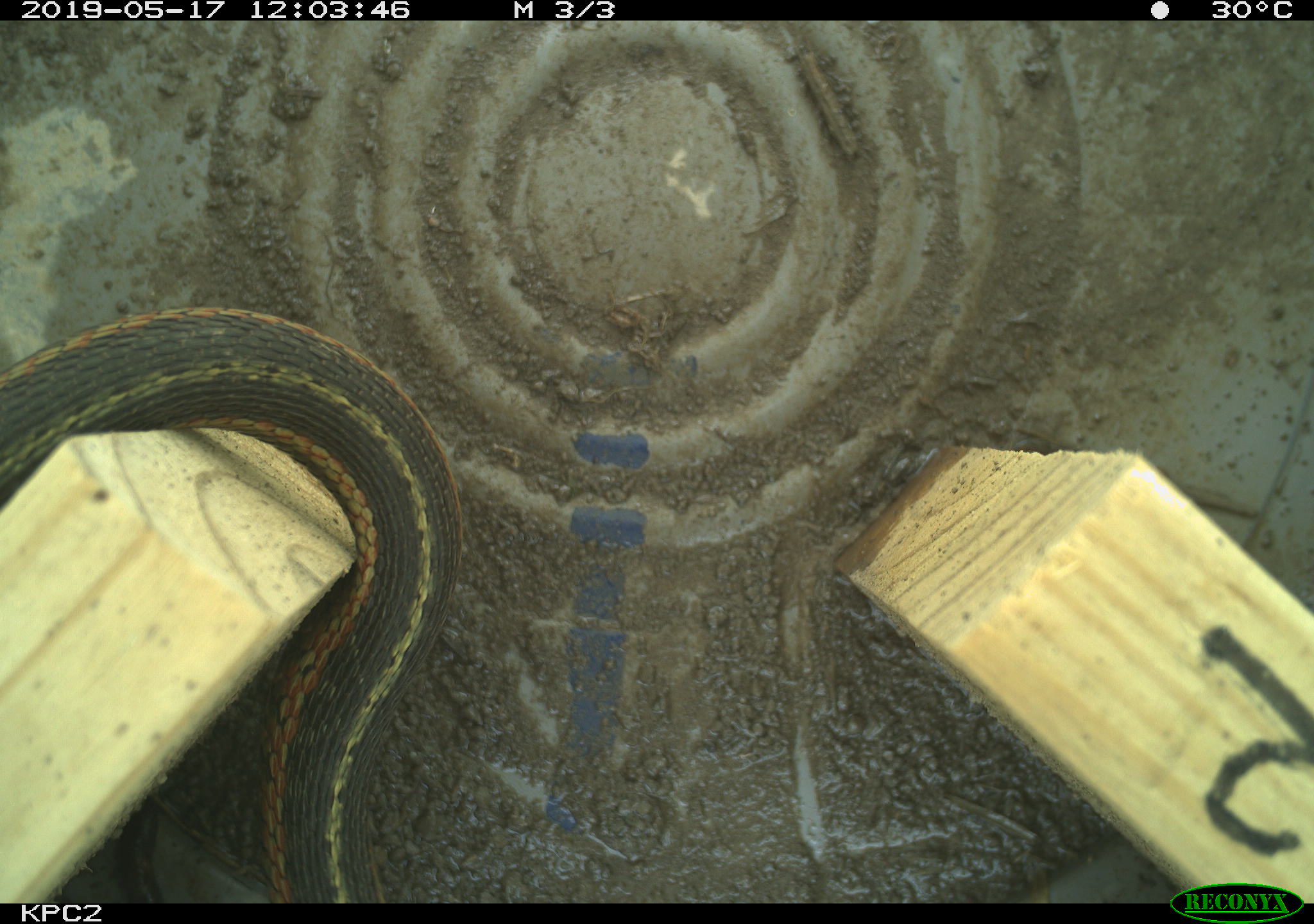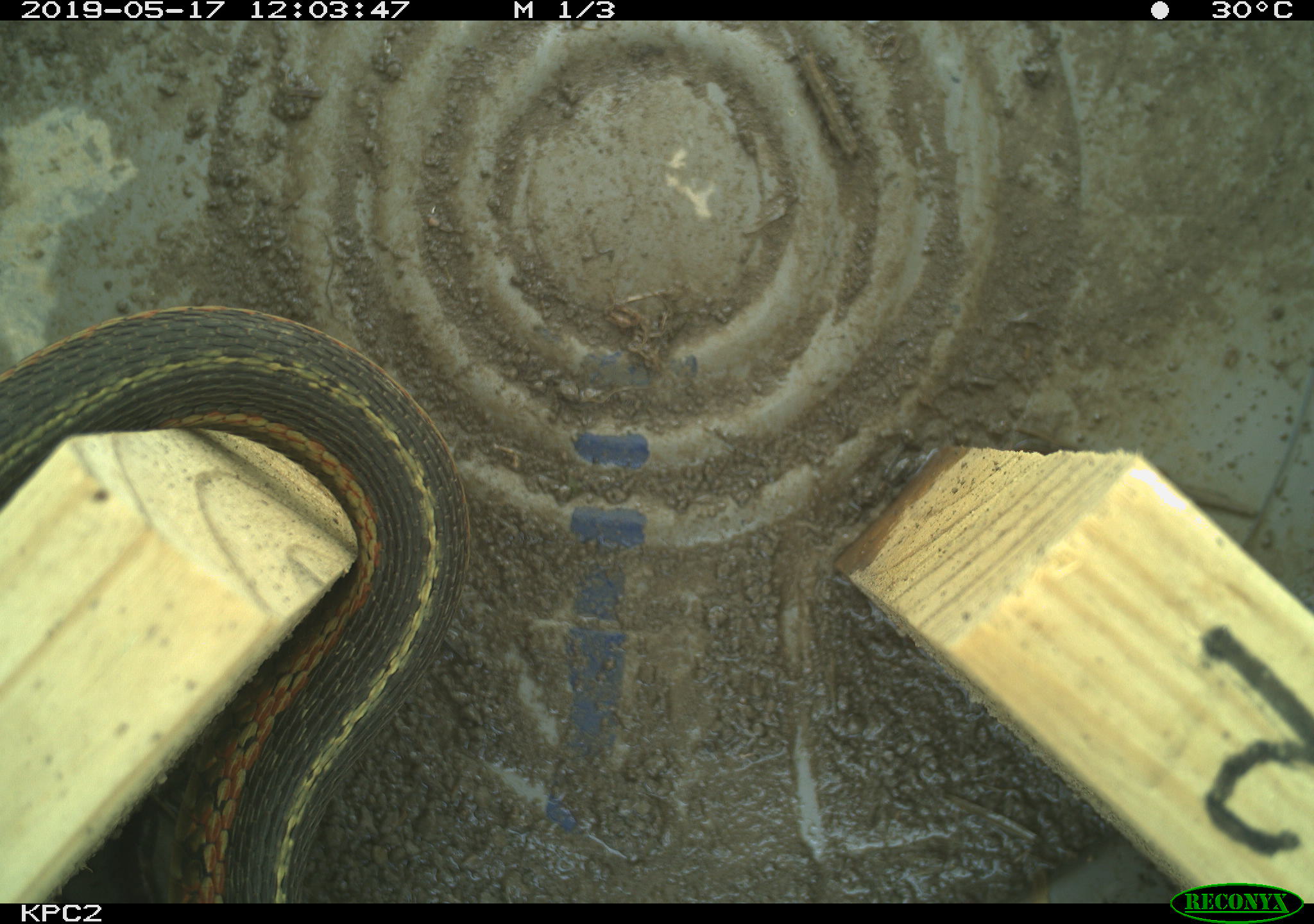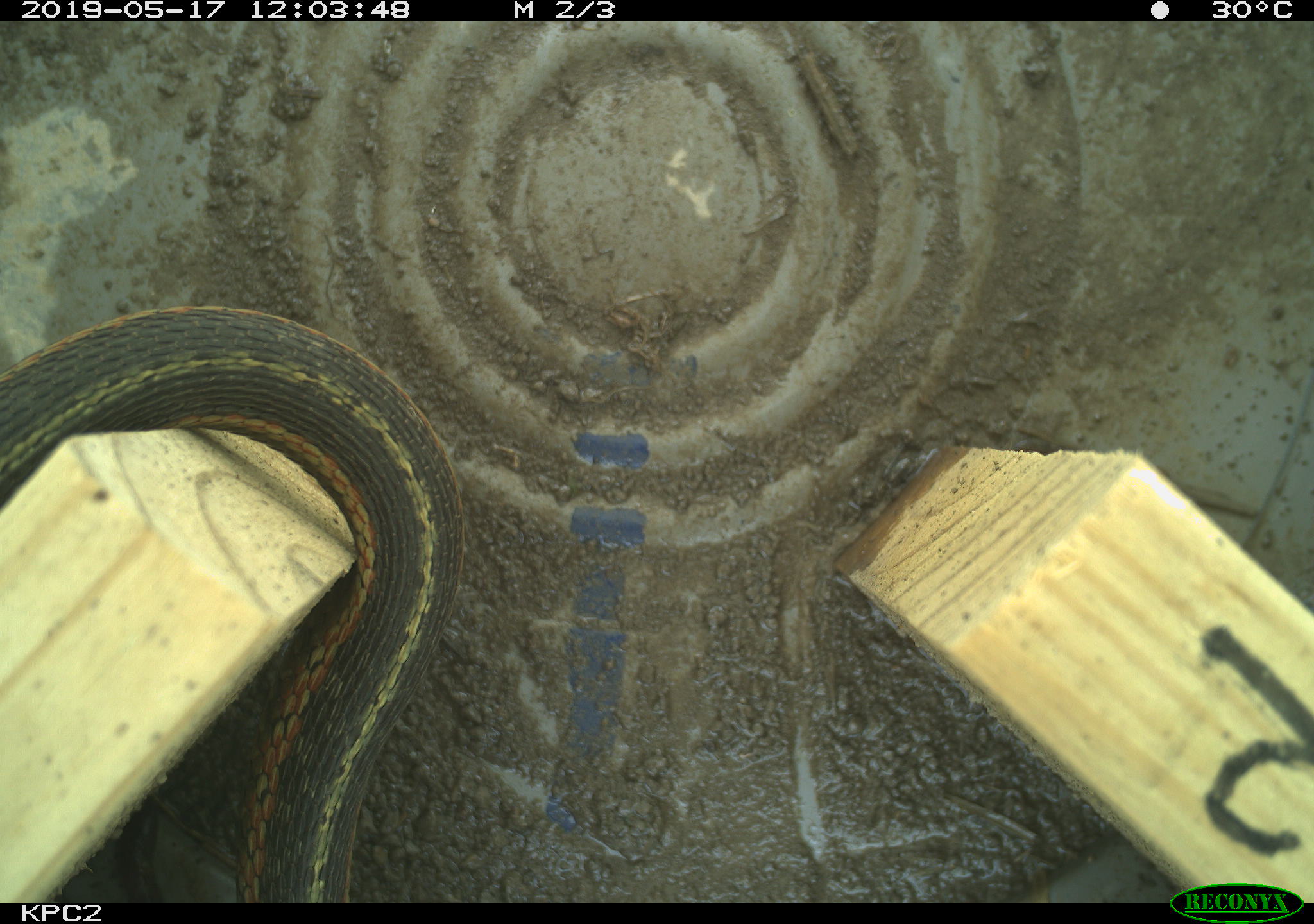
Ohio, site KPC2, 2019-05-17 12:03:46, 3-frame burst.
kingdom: Animalia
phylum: Chordata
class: Reptilia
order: Squamata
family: Colubridae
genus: Thamnophis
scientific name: Thamnophis sirtalis sirtalis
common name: eastern gartersnake